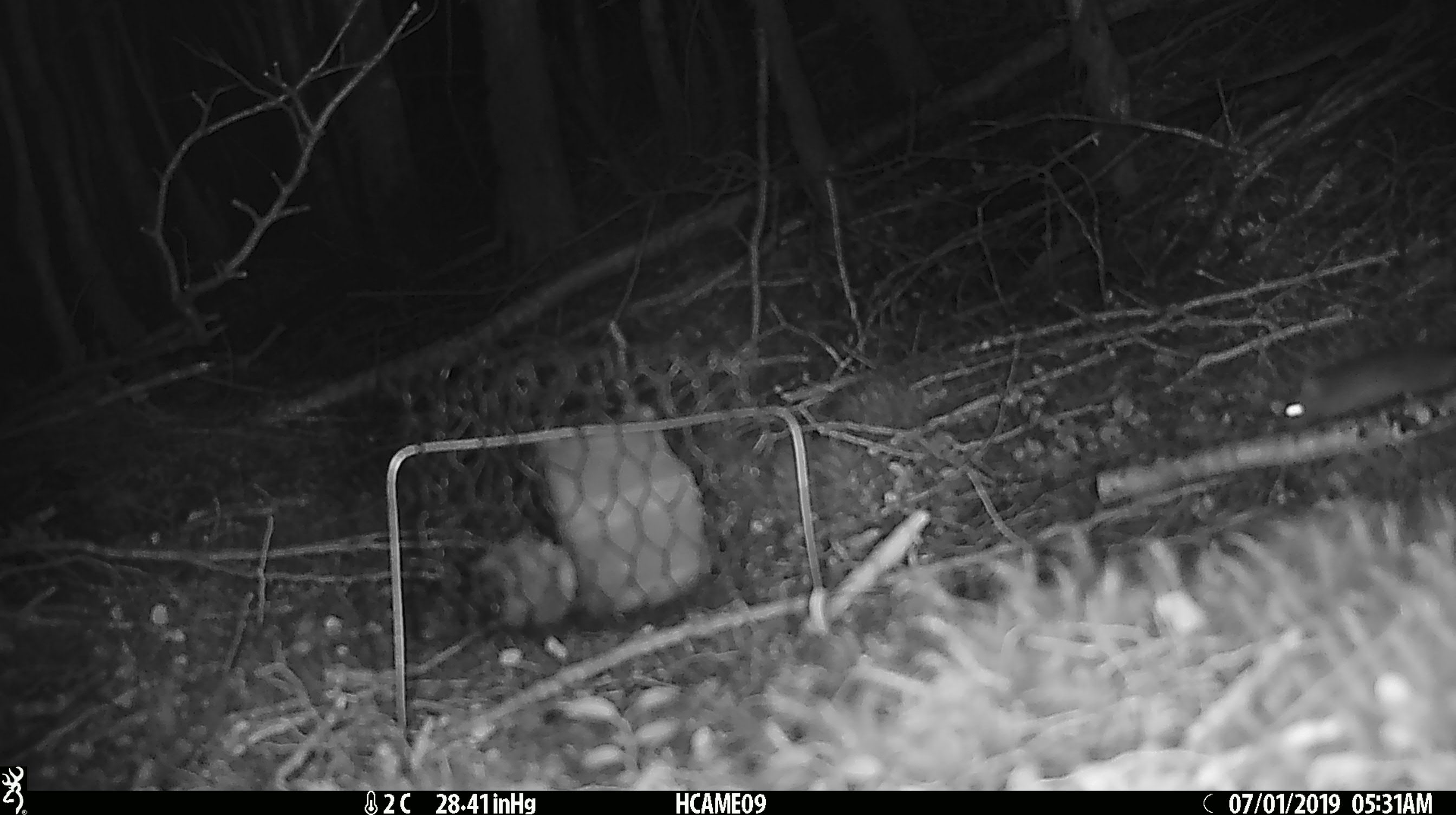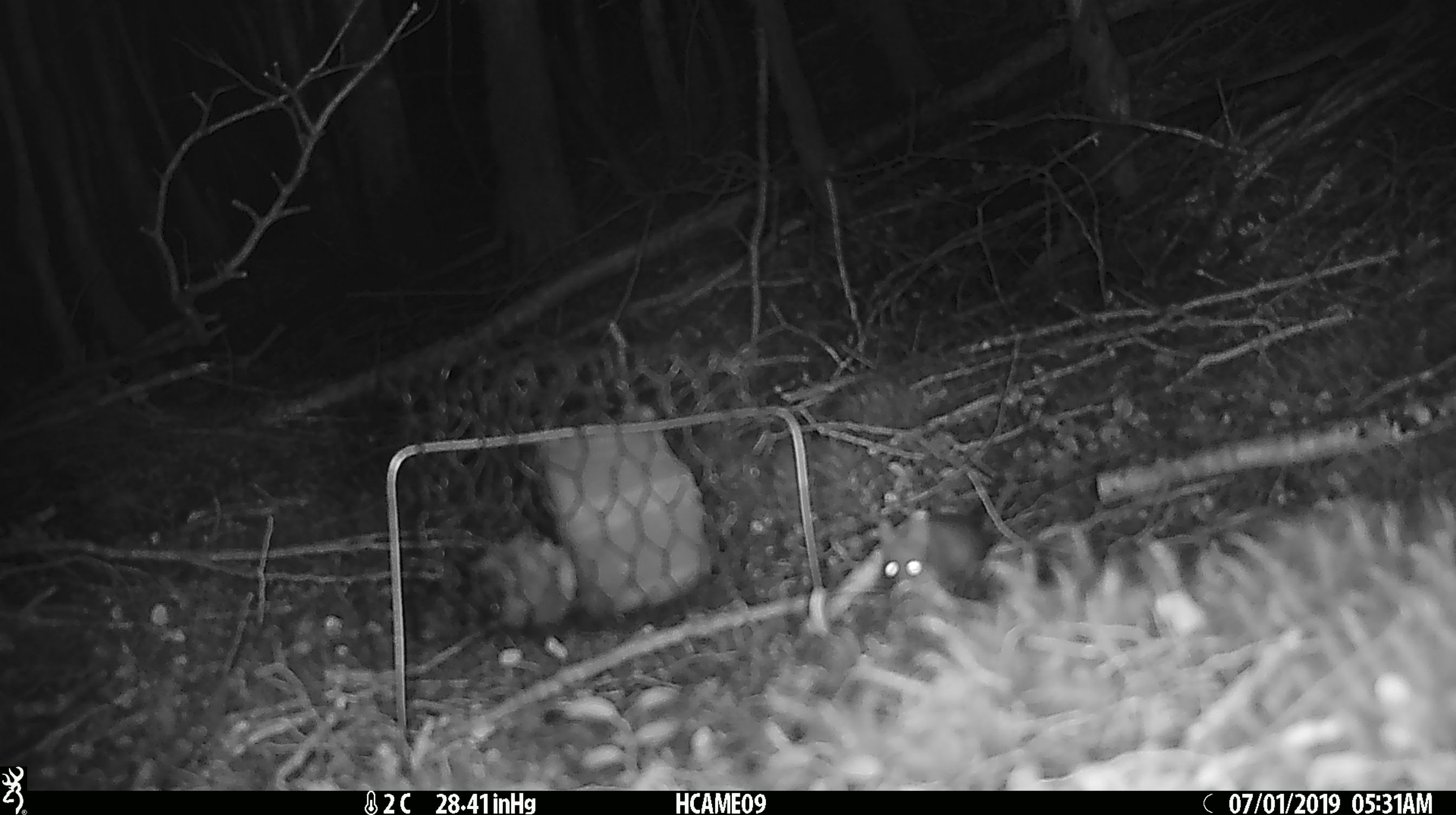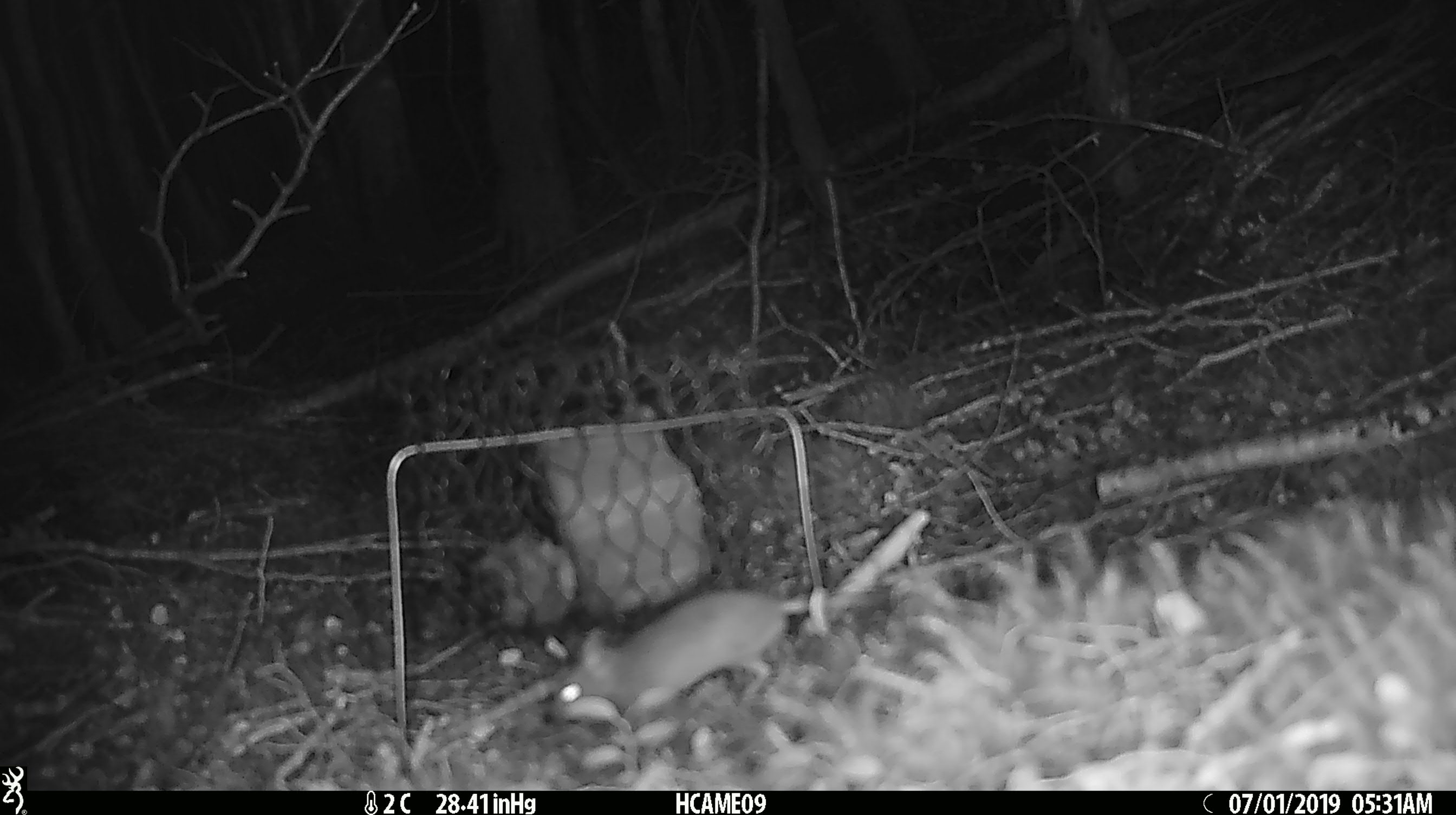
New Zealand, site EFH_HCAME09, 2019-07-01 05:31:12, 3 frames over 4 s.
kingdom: Animalia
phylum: Chordata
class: Mammalia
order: Rodentia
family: Muridae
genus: Mus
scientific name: Mus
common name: mouse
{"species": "mouse (Mus)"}